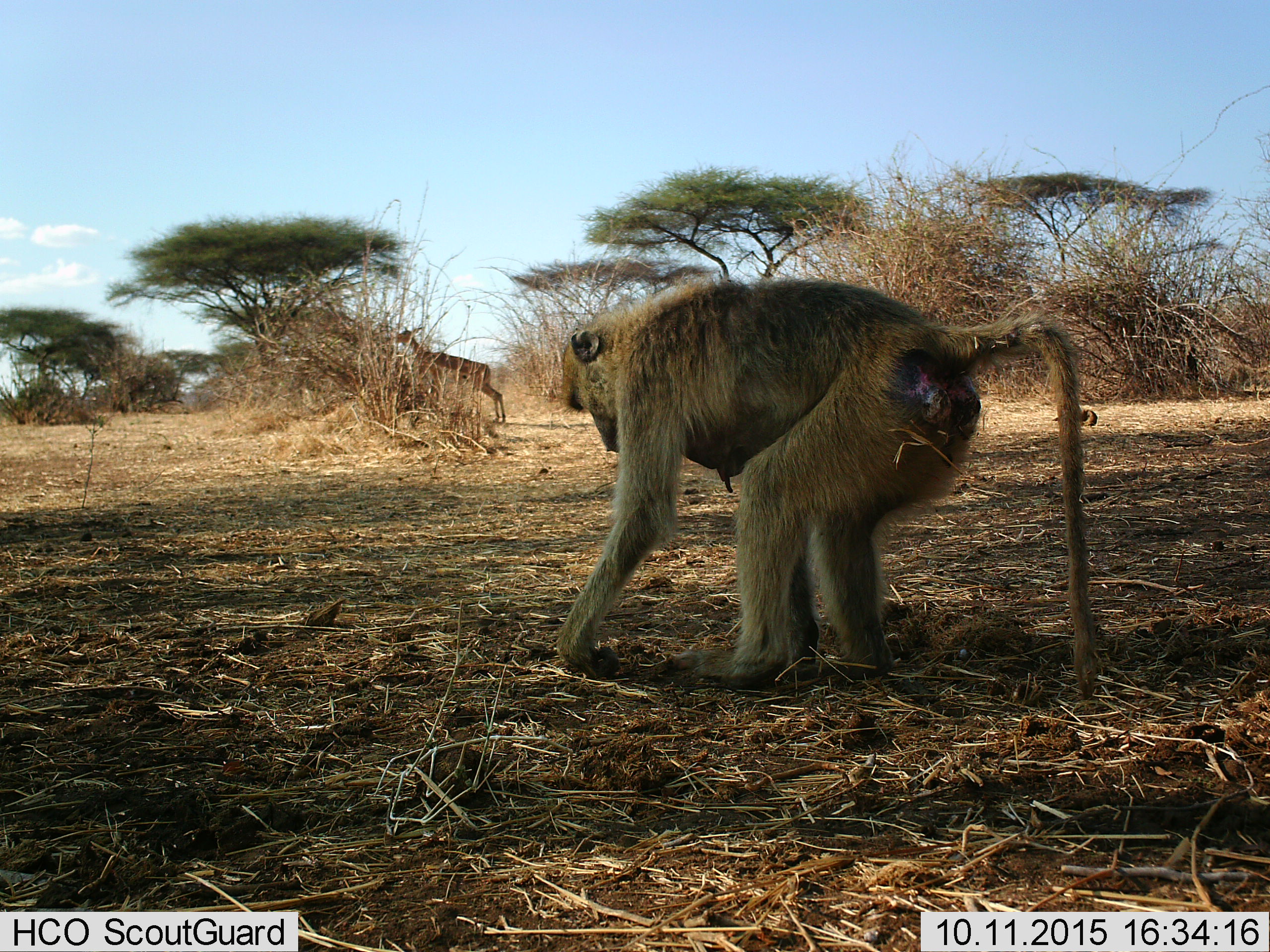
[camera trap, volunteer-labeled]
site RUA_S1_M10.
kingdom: Animalia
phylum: Chordata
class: Mammalia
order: Primates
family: Cercopithecidae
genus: Papio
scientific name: Papio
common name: baboon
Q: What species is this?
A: Baboon (Papio).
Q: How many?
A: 1.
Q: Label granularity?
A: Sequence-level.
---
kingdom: Animalia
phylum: Chordata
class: Mammalia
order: Artiodactyla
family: Bovidae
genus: Aepyceros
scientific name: Aepyceros melampus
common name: impala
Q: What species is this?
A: Impala (Aepyceros melampus).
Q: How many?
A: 1.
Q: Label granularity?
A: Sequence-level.